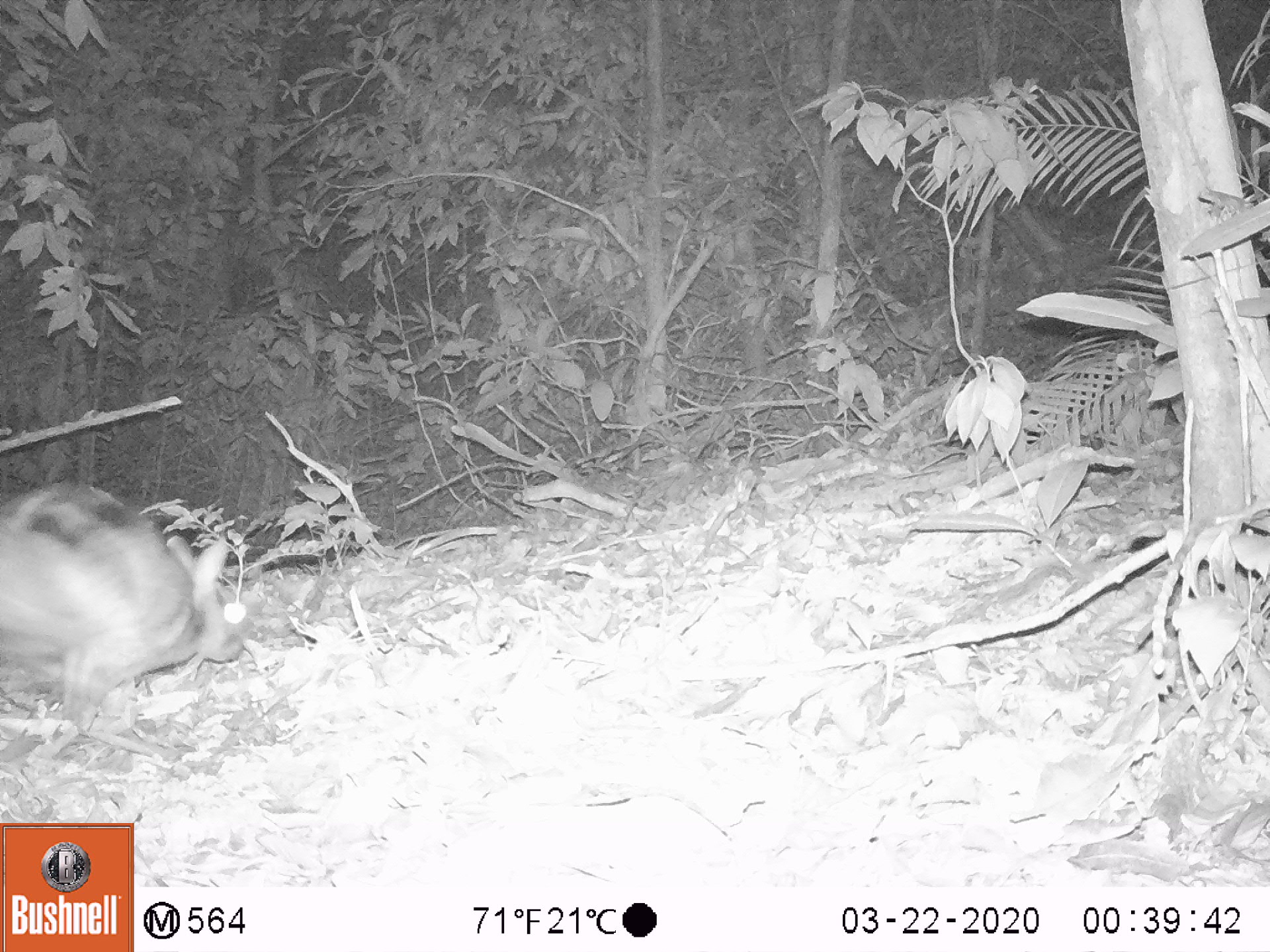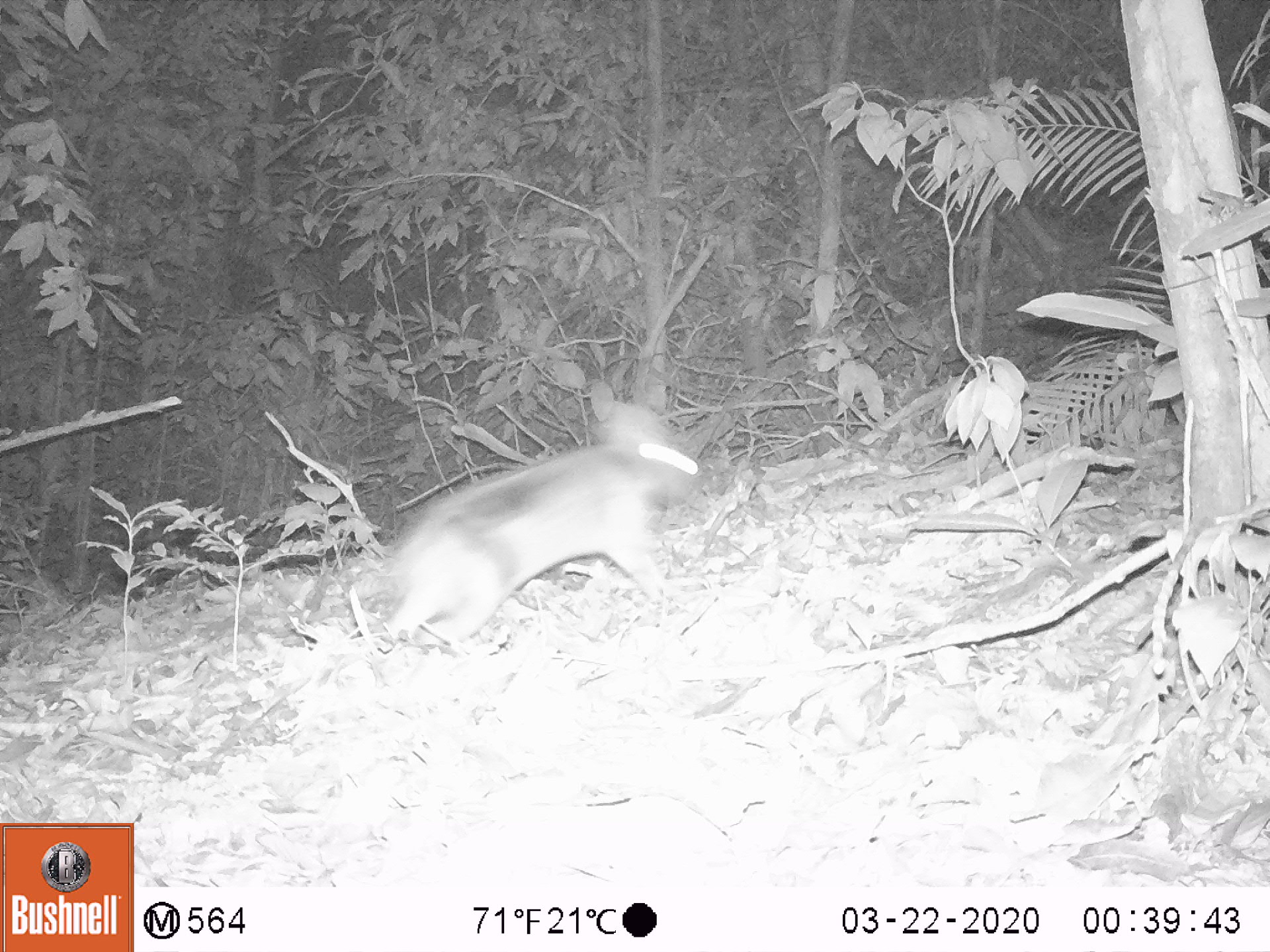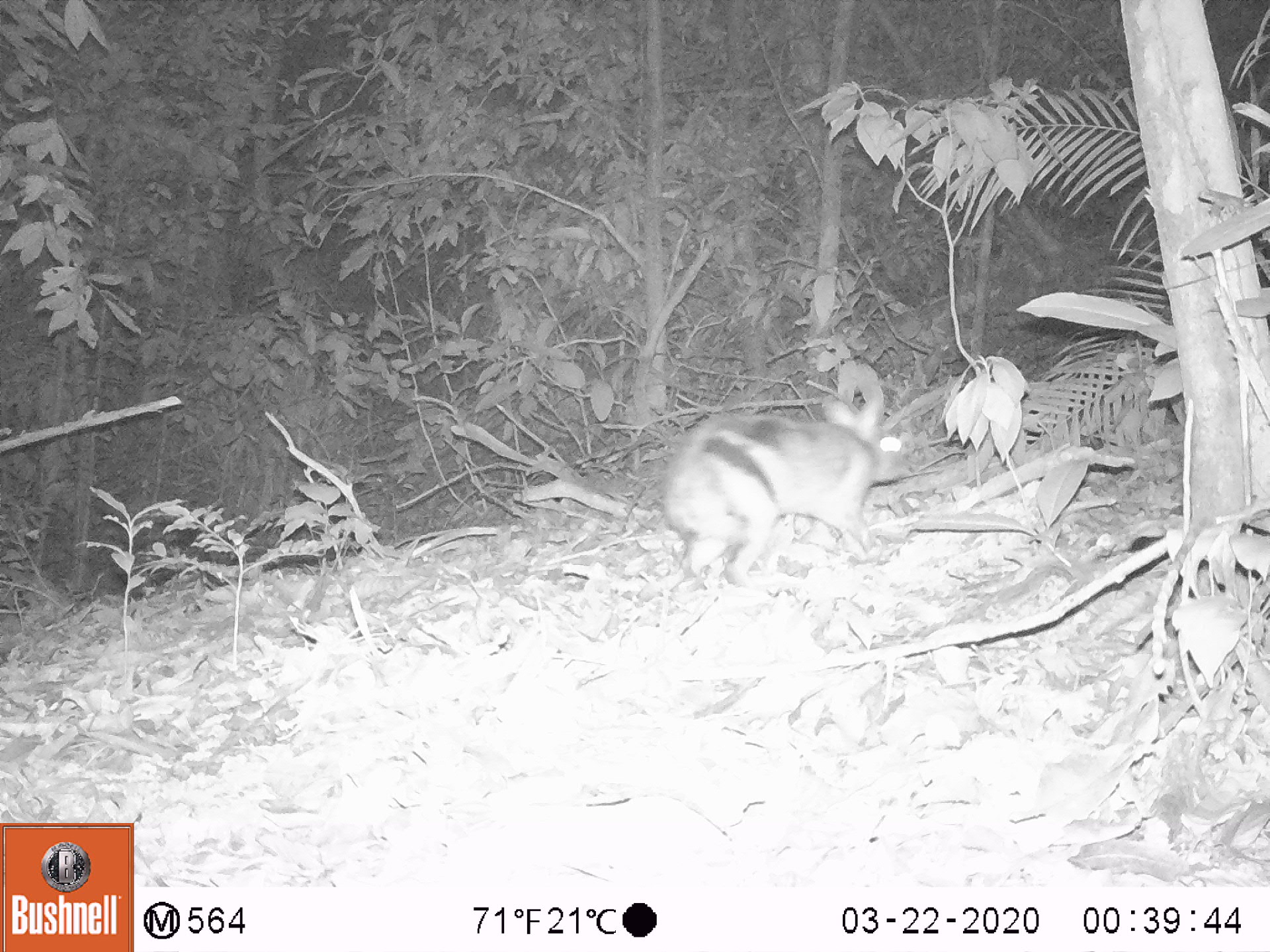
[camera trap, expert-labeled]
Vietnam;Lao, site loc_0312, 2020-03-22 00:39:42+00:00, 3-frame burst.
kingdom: Animalia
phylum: Chordata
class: Mammalia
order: Lagomorpha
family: Leporidae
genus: Nesolagus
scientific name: Nesolagus timminsi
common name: annamite striped rabbit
Annamite striped rabbit (Nesolagus timminsi). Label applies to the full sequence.